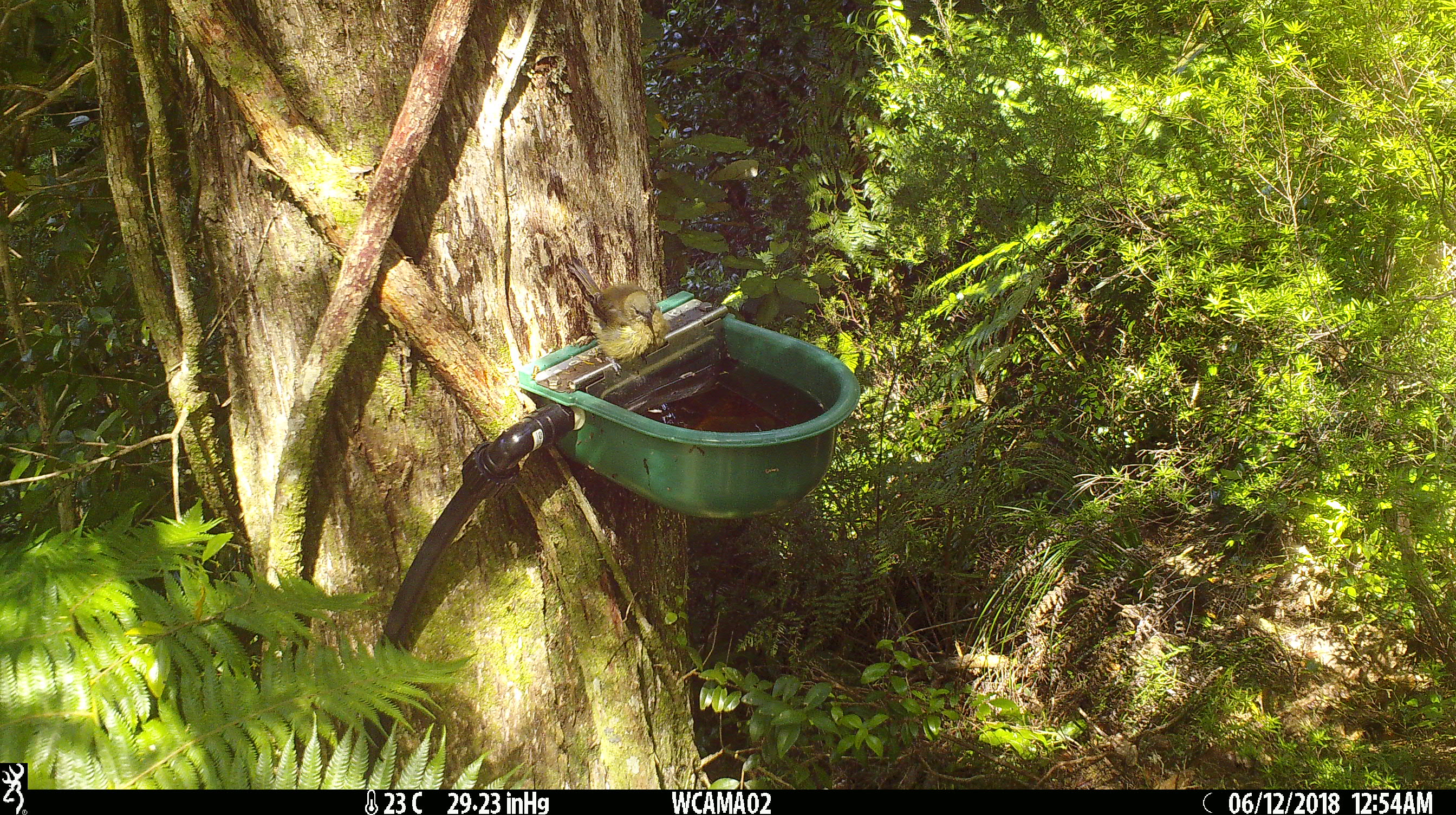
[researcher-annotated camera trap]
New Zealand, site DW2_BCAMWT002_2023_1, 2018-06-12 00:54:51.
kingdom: Animalia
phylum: Chordata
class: Aves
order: Passeriformes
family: Meliphagidae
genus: Anthornis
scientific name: Anthornis melanura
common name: new zealand bellbird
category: bellbird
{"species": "bellbird (new zealand bellbird) (Anthornis melanura)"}